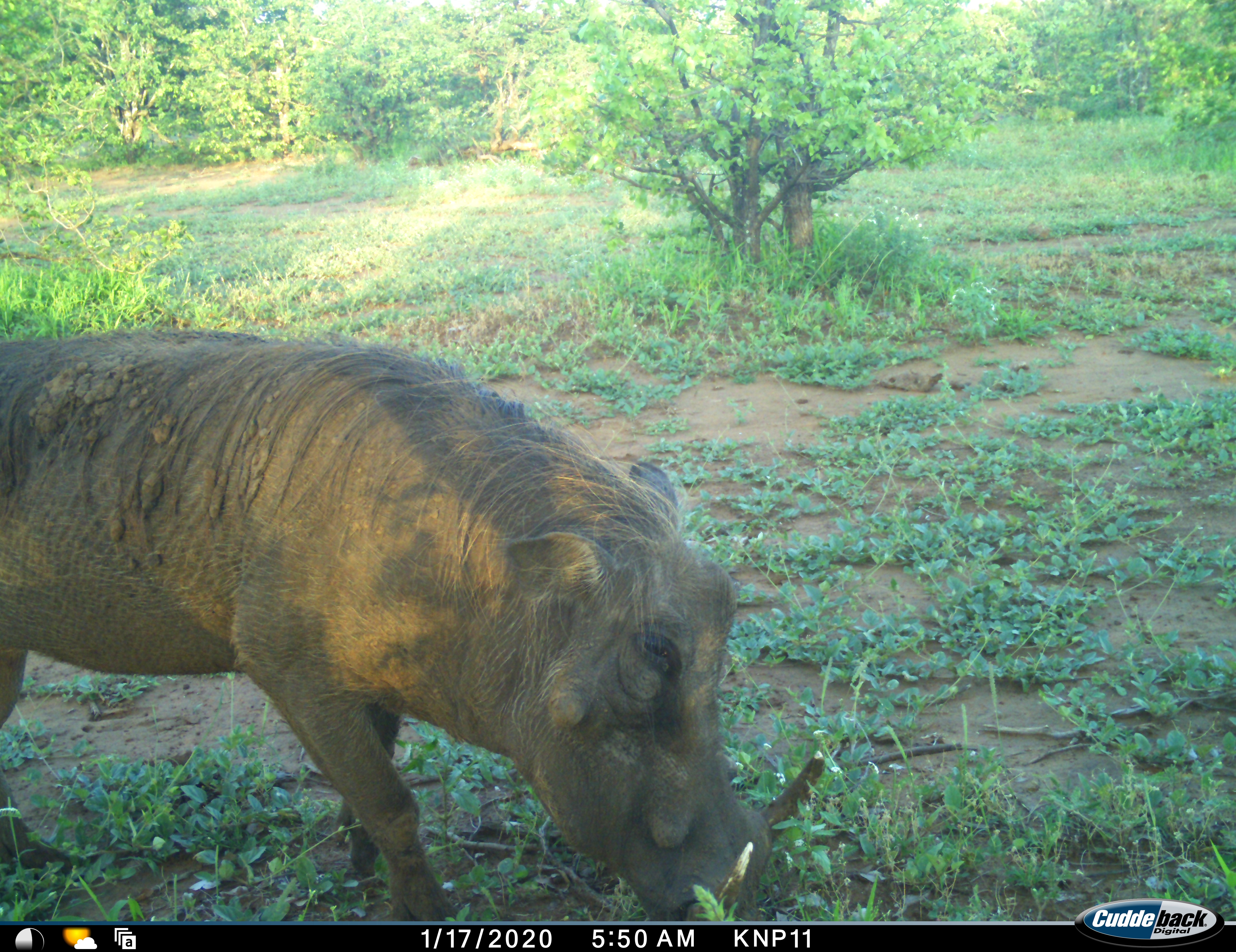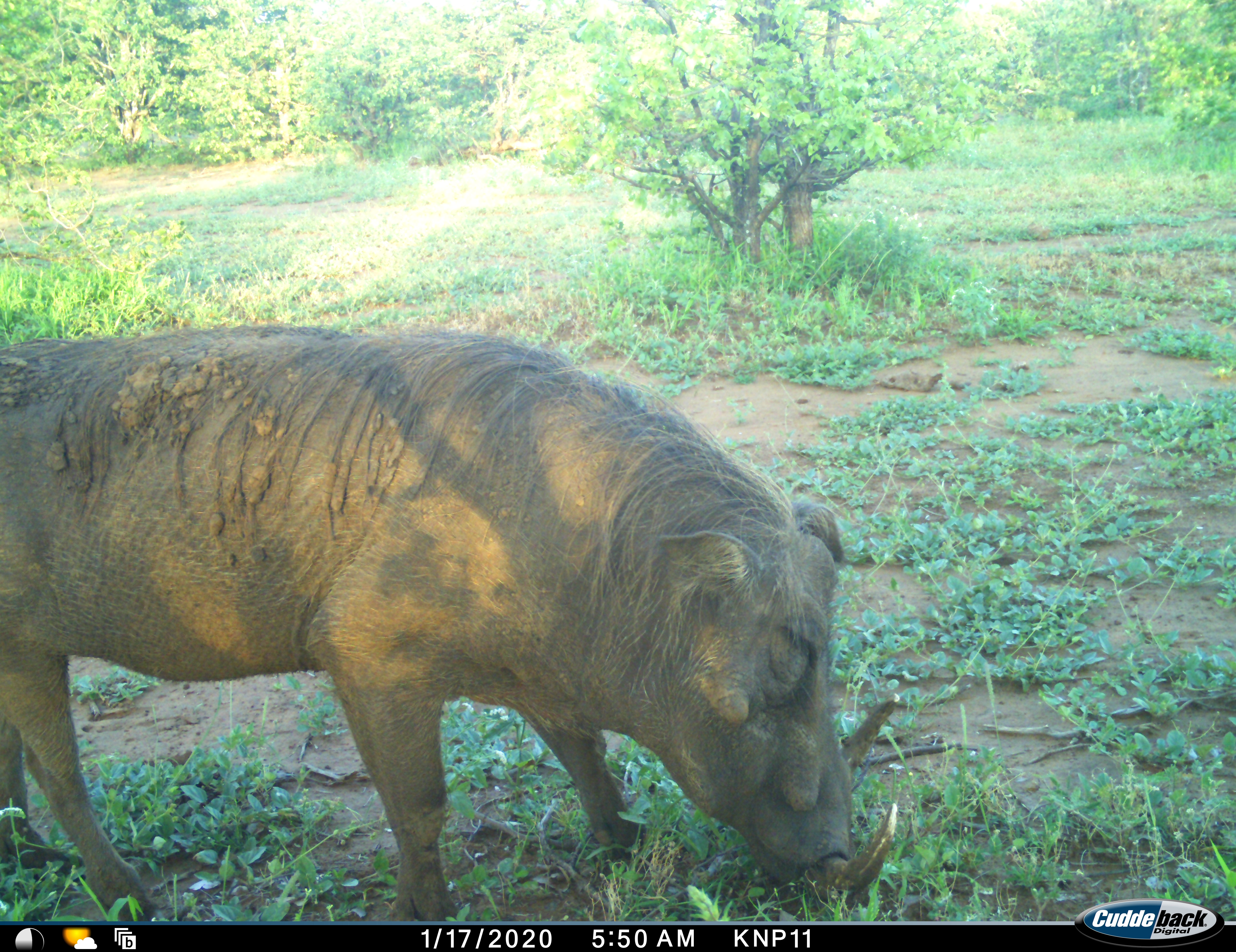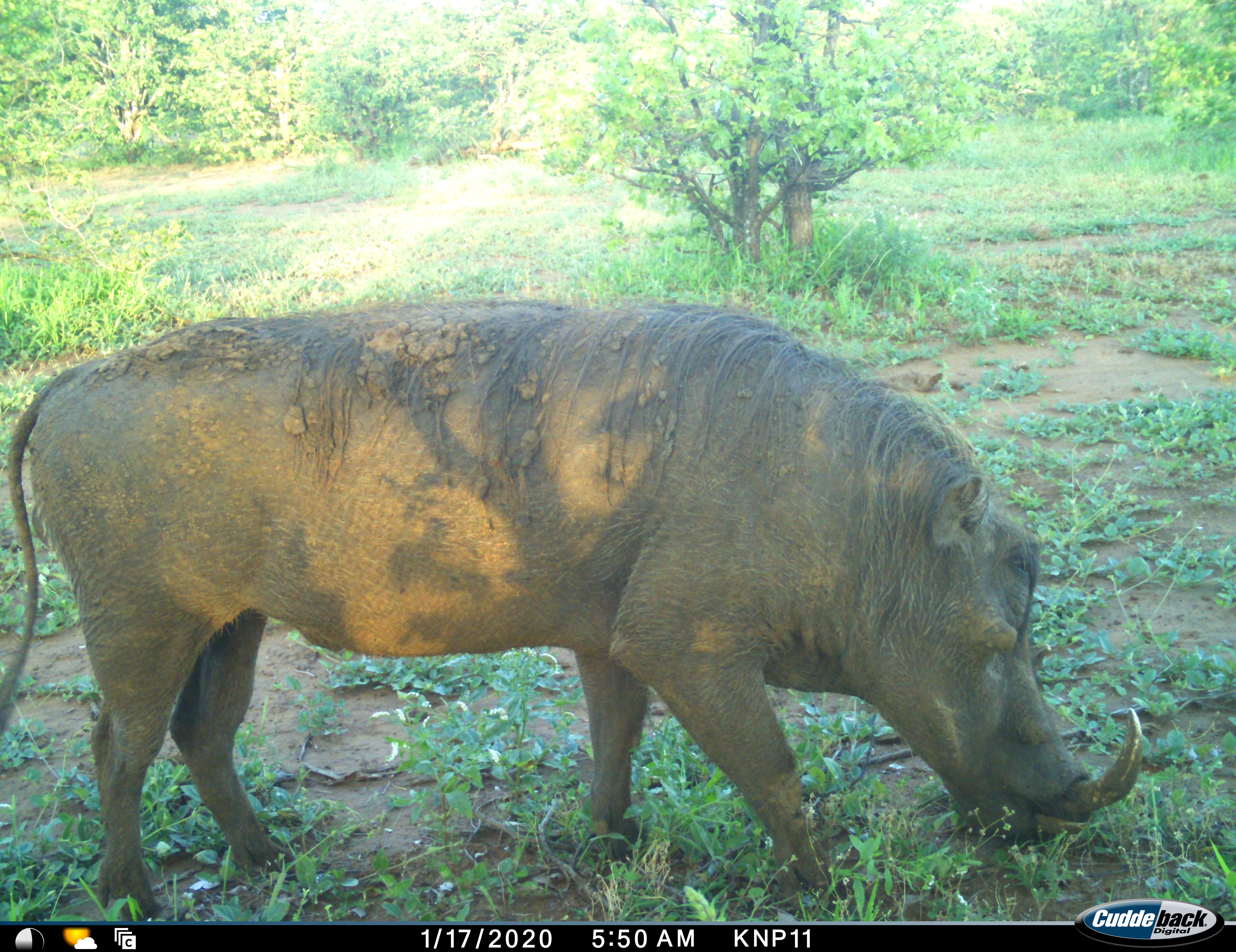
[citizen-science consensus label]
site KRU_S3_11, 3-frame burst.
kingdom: Animalia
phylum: Chordata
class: Mammalia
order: Artiodactyla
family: Suidae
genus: Phacochoerus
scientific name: Phacochoerus africanus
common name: warthog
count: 1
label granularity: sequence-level